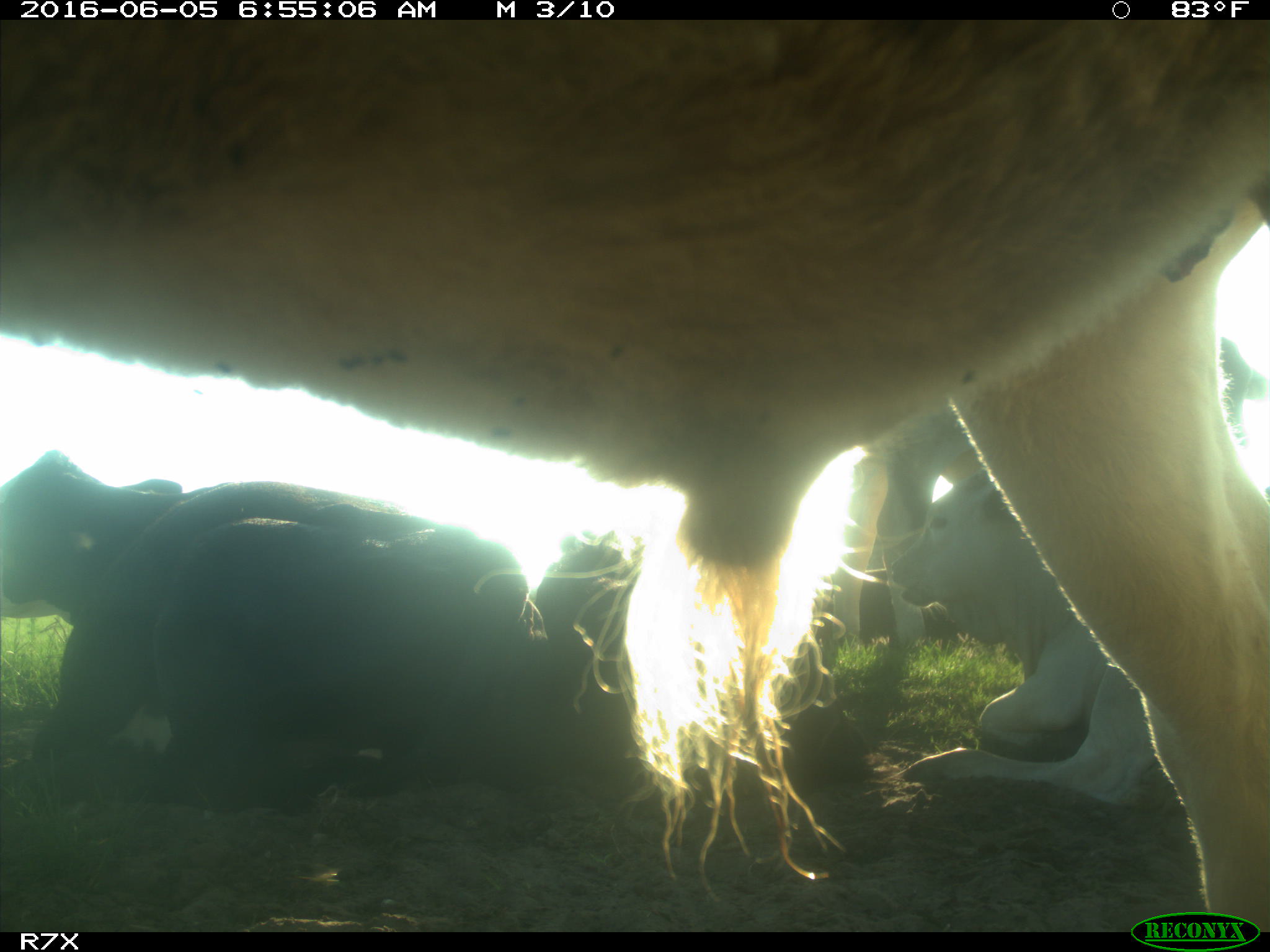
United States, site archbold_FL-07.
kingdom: Animalia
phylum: Chordata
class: Mammalia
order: Artiodactyla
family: Bovidae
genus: Bos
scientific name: Bos taurus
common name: domestic cow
Bos taurus (domestic cow).